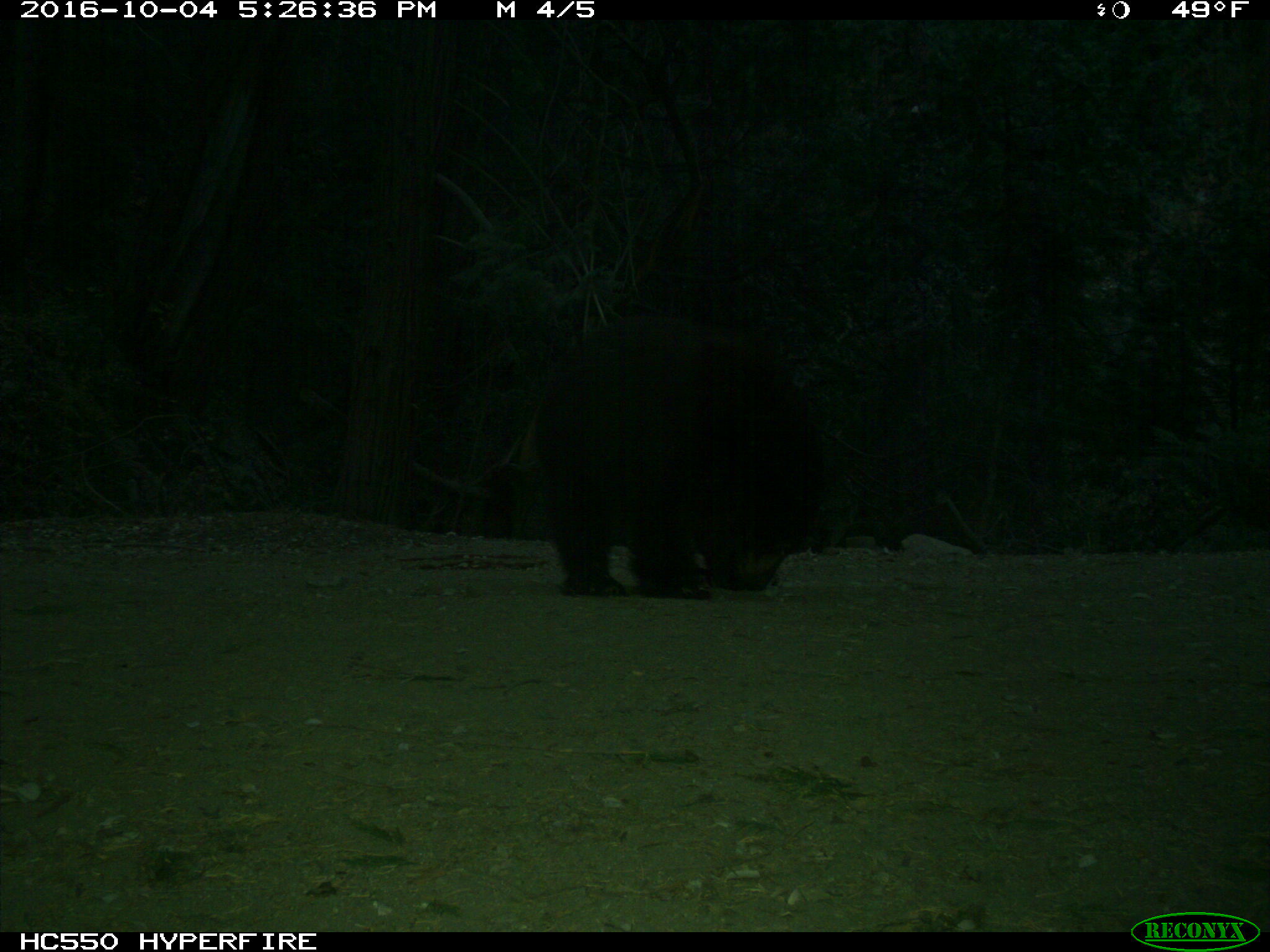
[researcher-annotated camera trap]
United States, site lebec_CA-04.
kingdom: Animalia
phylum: Chordata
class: Mammalia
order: Carnivora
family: Ursidae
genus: Ursus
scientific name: Ursus americanus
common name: american black bear